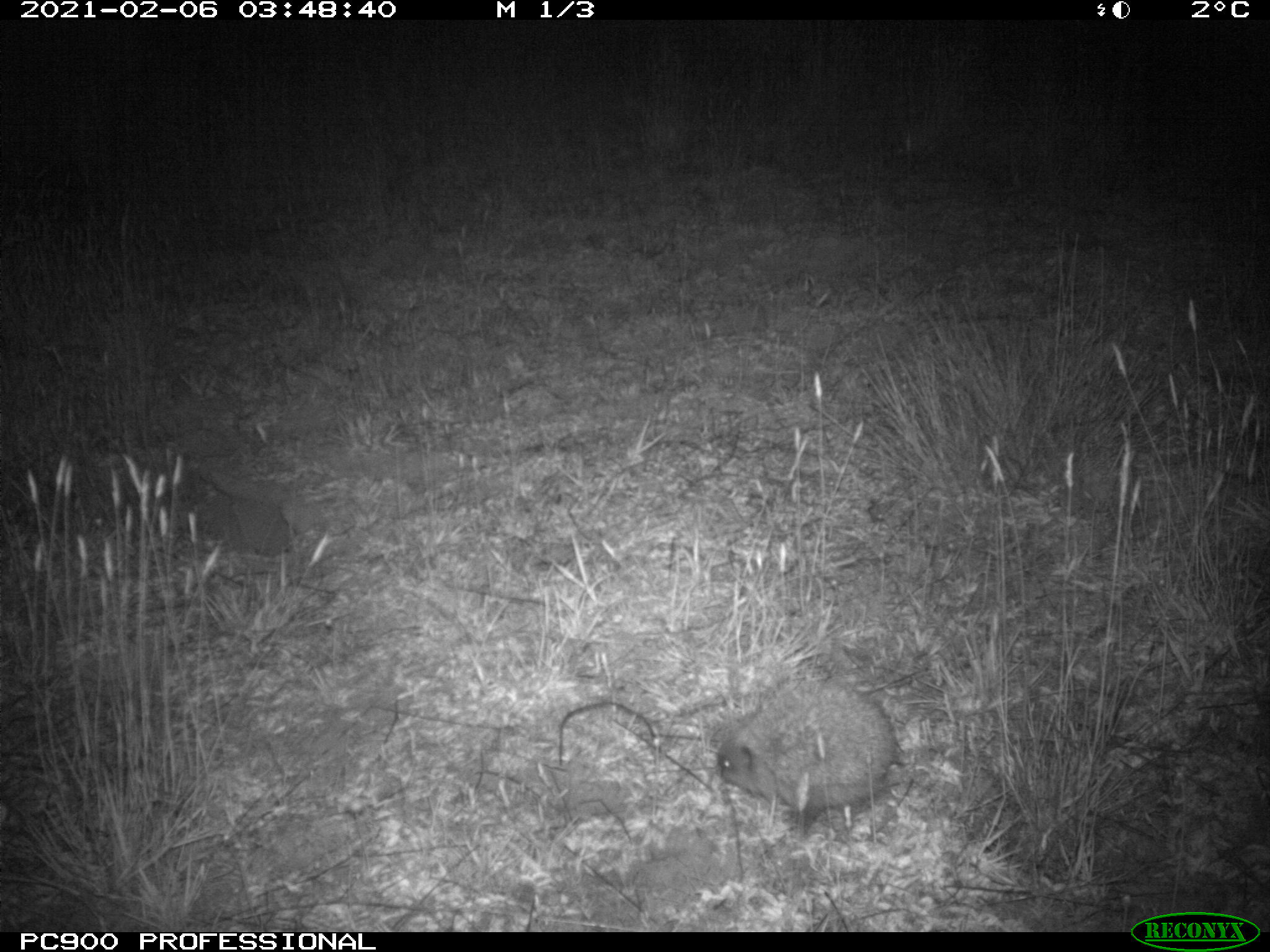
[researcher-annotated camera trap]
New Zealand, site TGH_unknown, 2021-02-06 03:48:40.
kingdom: Animalia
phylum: Chordata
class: Mammalia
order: Eulipotyphla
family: Erinaceidae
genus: Erinaceus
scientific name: Erinaceus europaeus europaeus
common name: european hedgehog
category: hedgehog